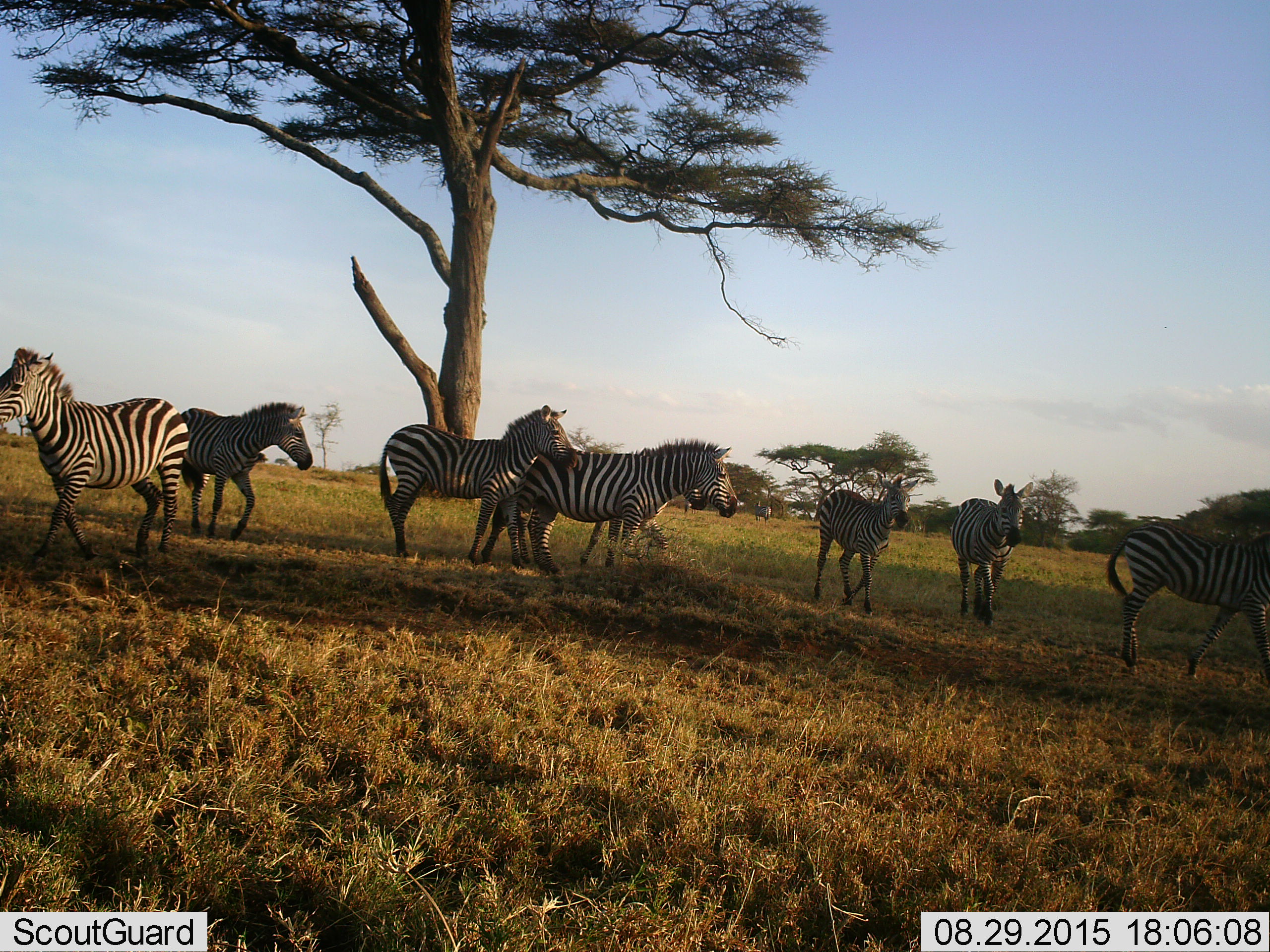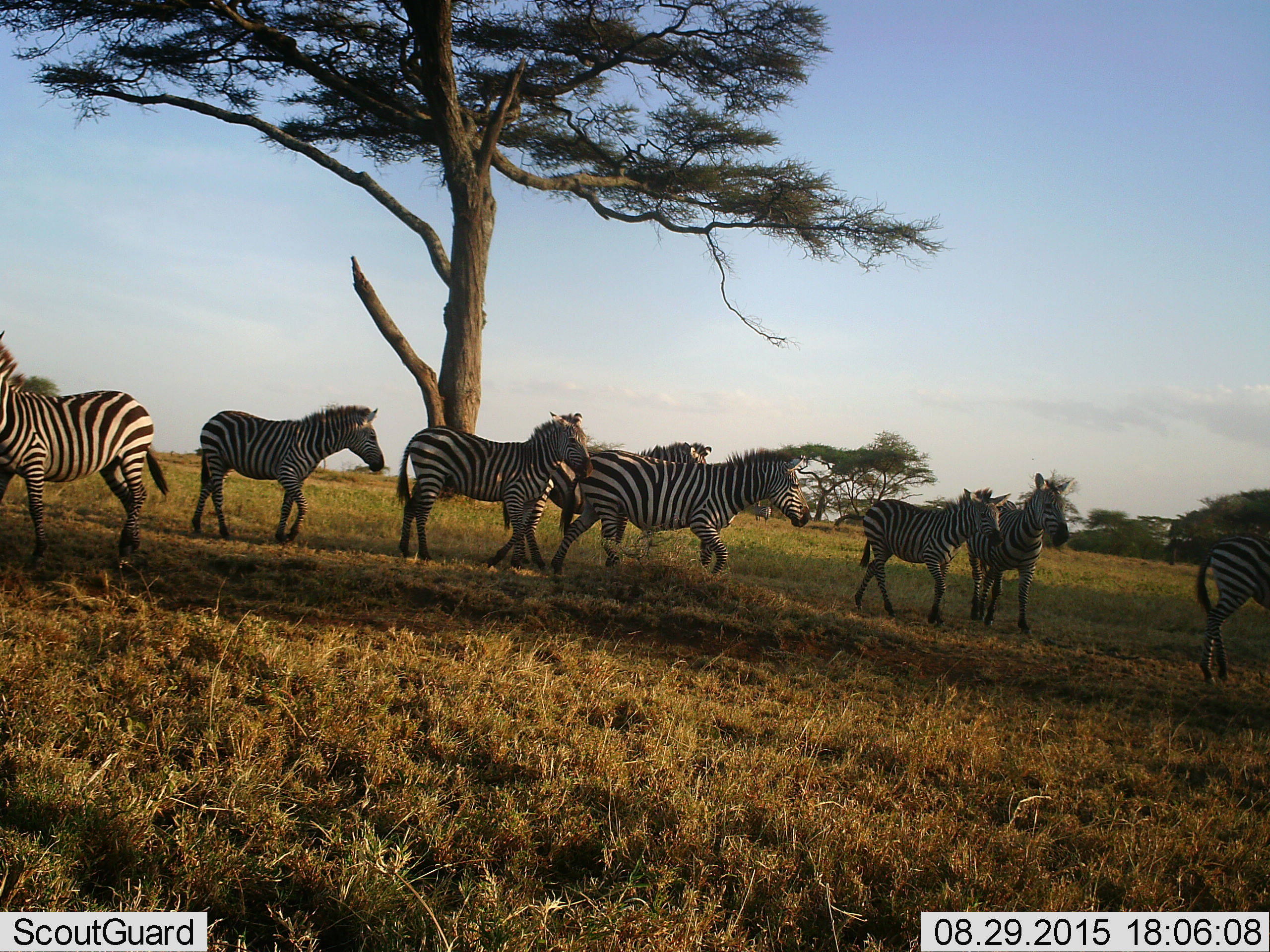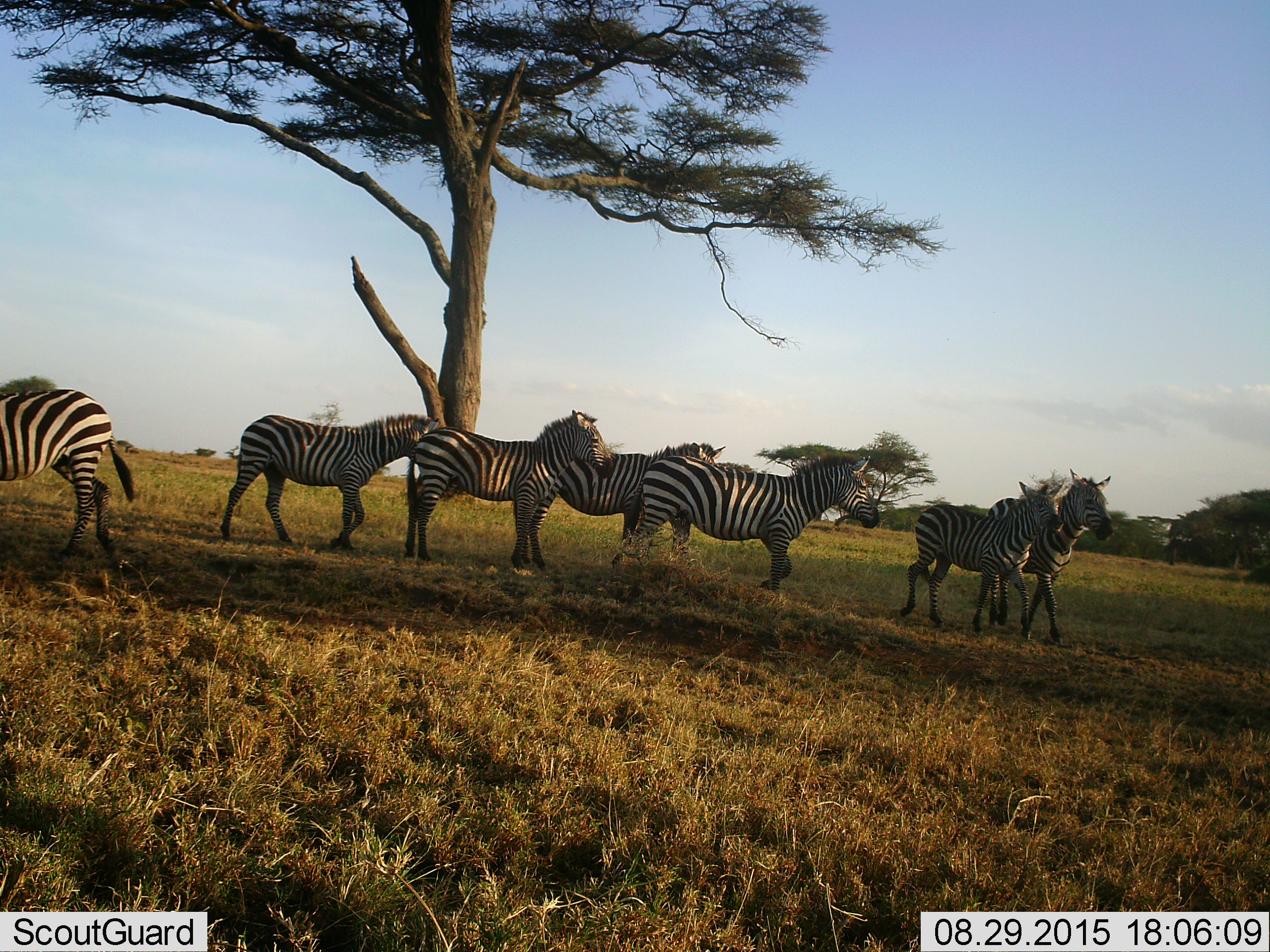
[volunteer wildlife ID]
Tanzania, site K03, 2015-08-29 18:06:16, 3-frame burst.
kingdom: Animalia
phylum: Chordata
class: Mammalia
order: Perissodactyla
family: Equidae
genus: Equus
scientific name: Equus quagga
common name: plains zebra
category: zebra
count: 7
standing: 33%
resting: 0%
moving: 100%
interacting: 11%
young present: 44%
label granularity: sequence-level